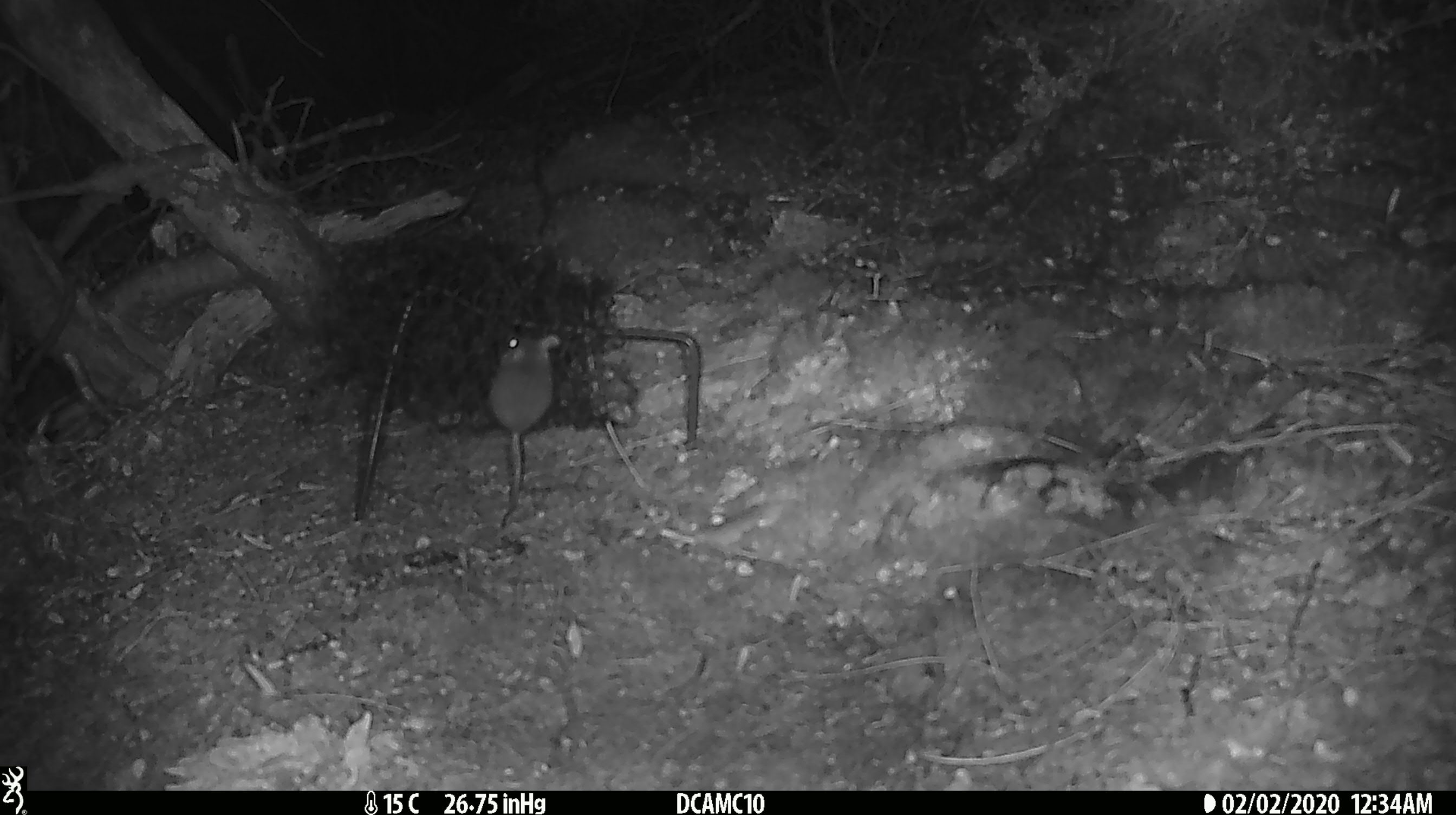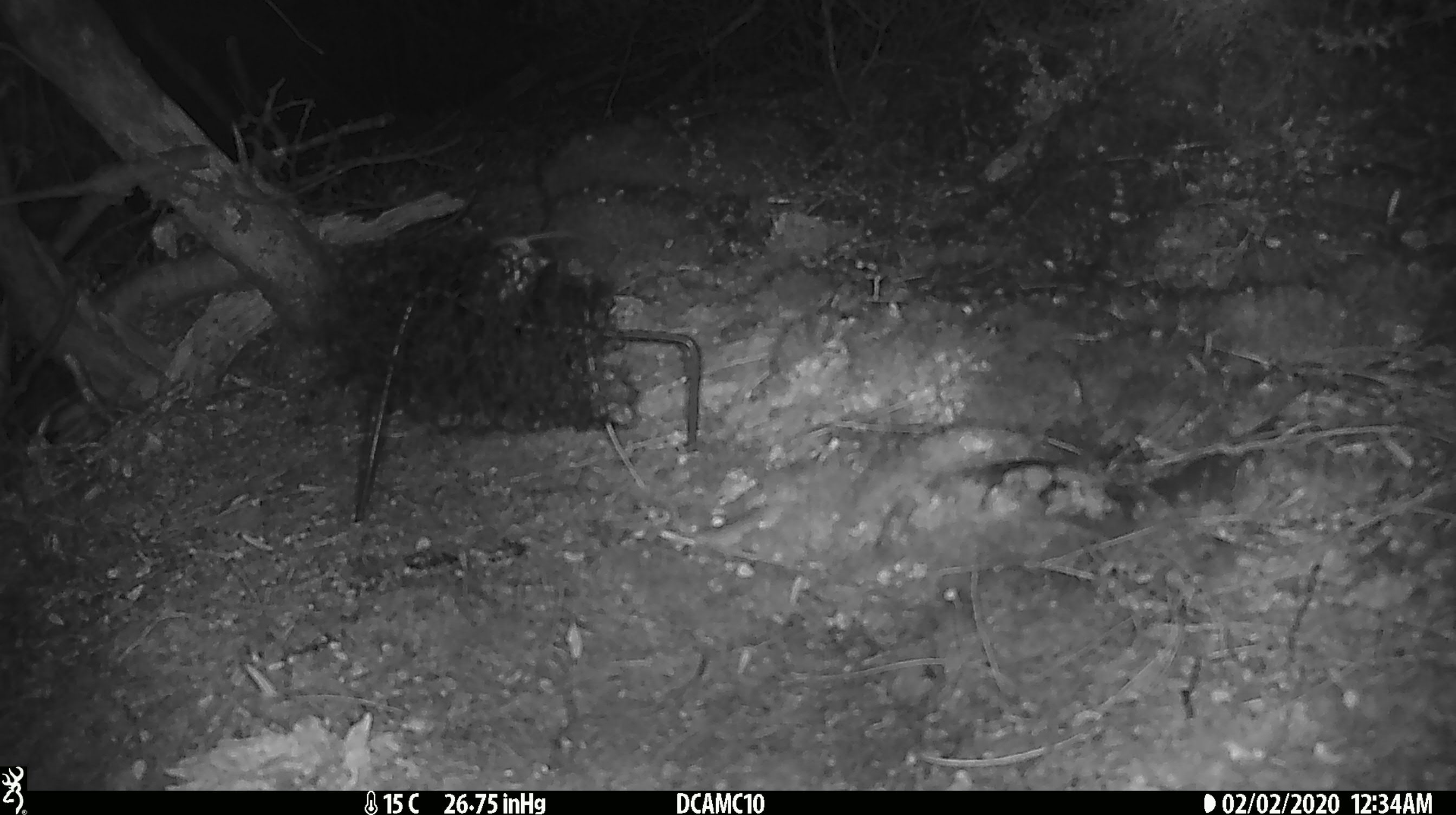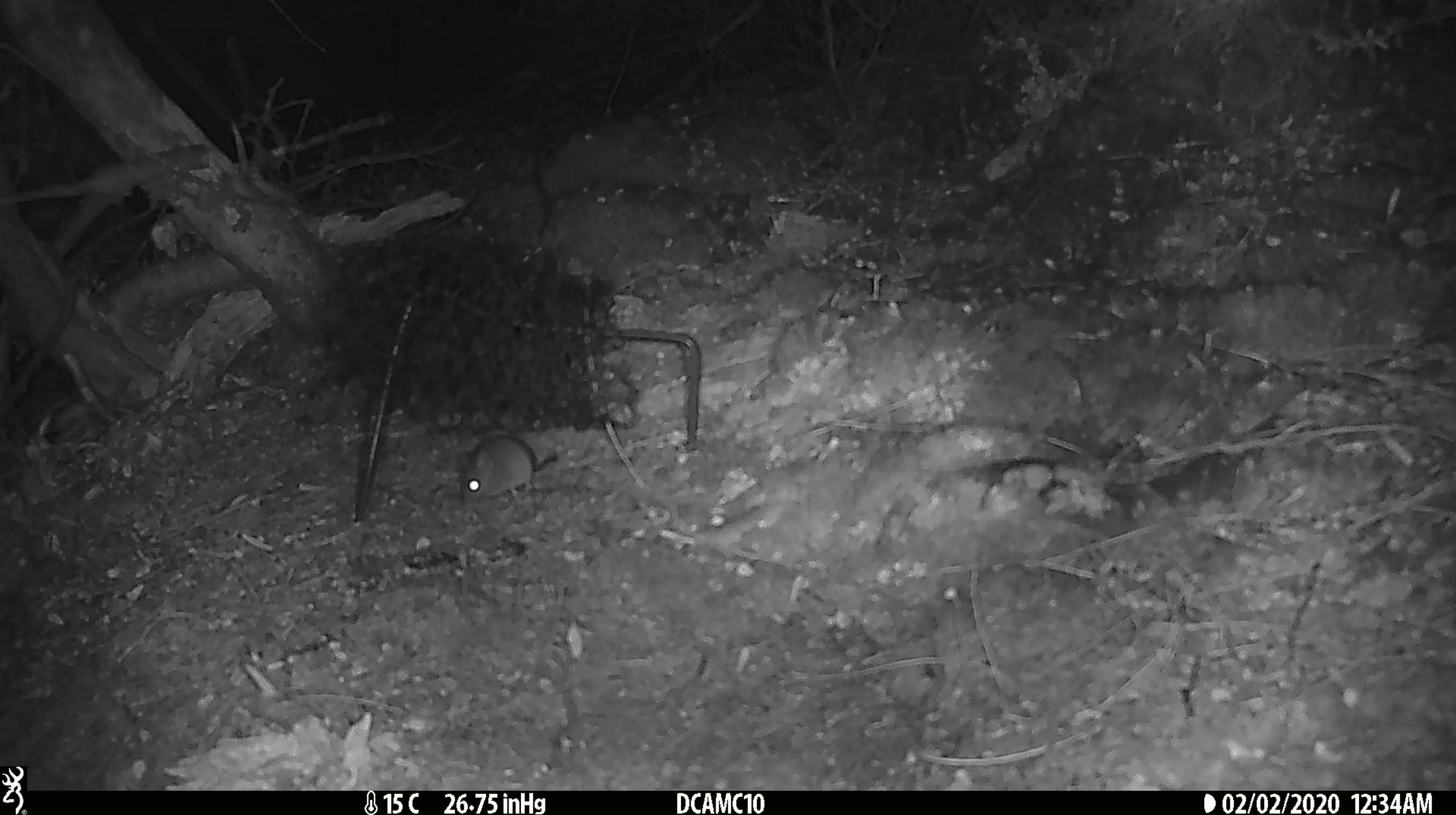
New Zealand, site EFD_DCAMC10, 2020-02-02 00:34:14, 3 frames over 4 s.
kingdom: Animalia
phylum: Chordata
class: Mammalia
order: Rodentia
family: Muridae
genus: Mus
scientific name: Mus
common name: mouse